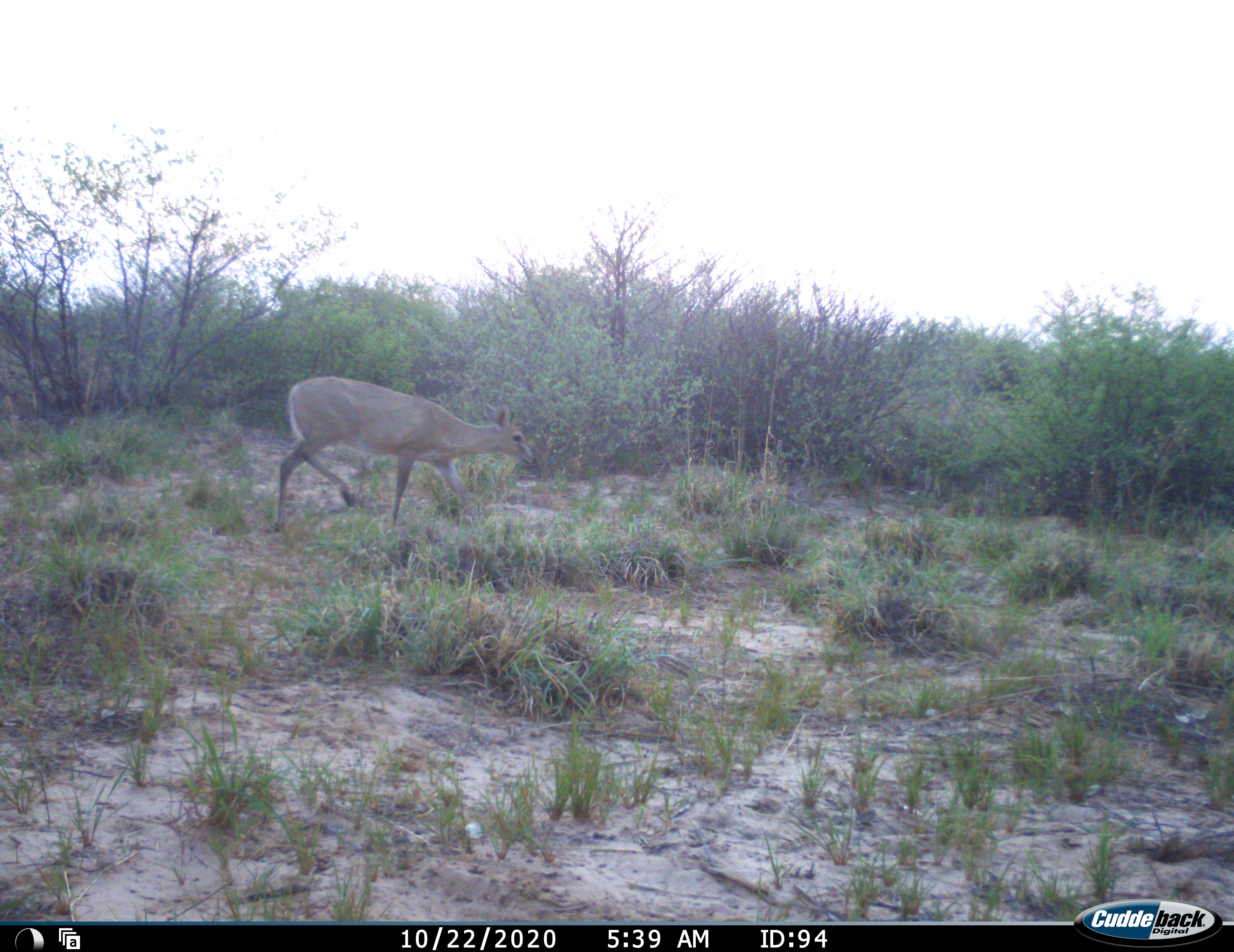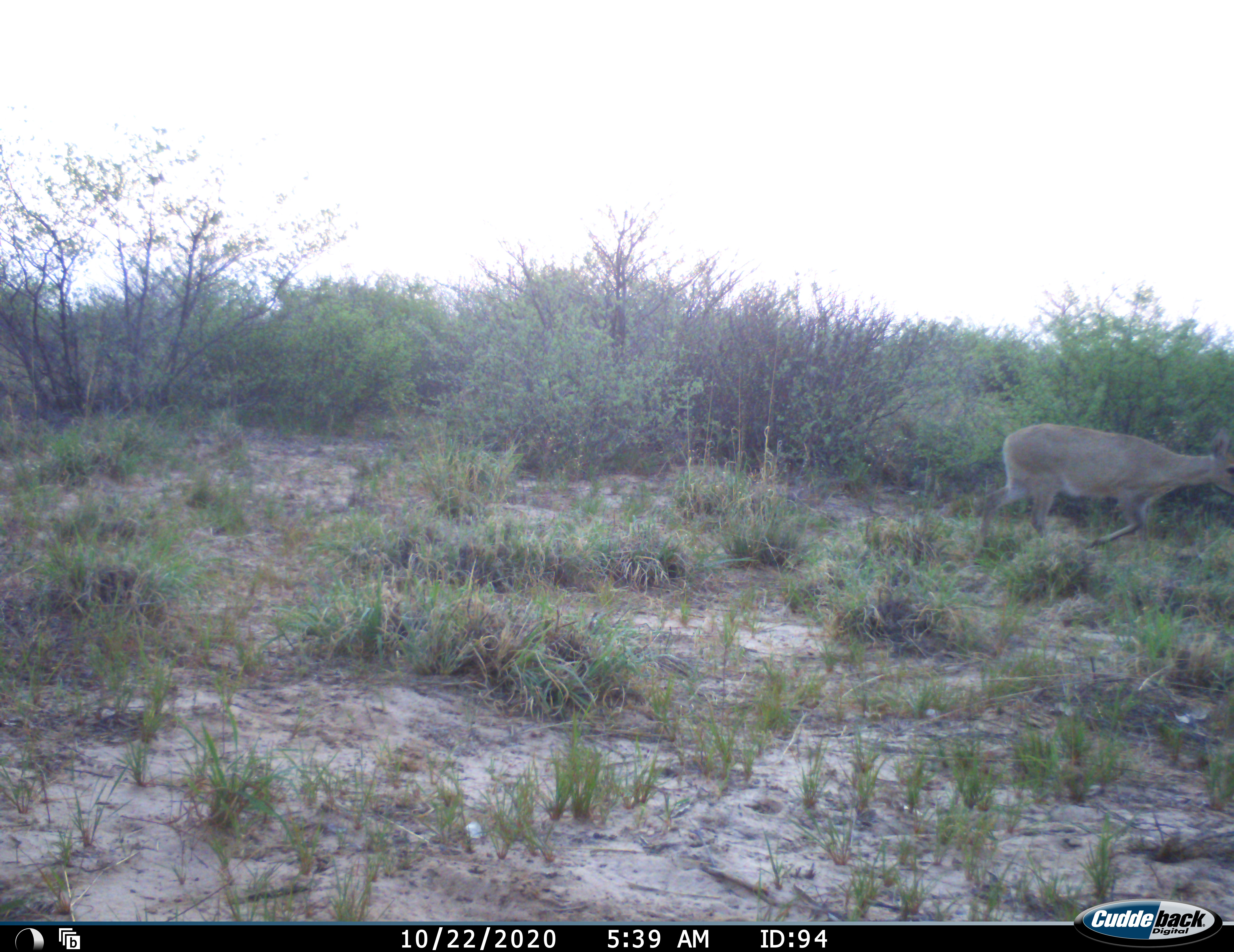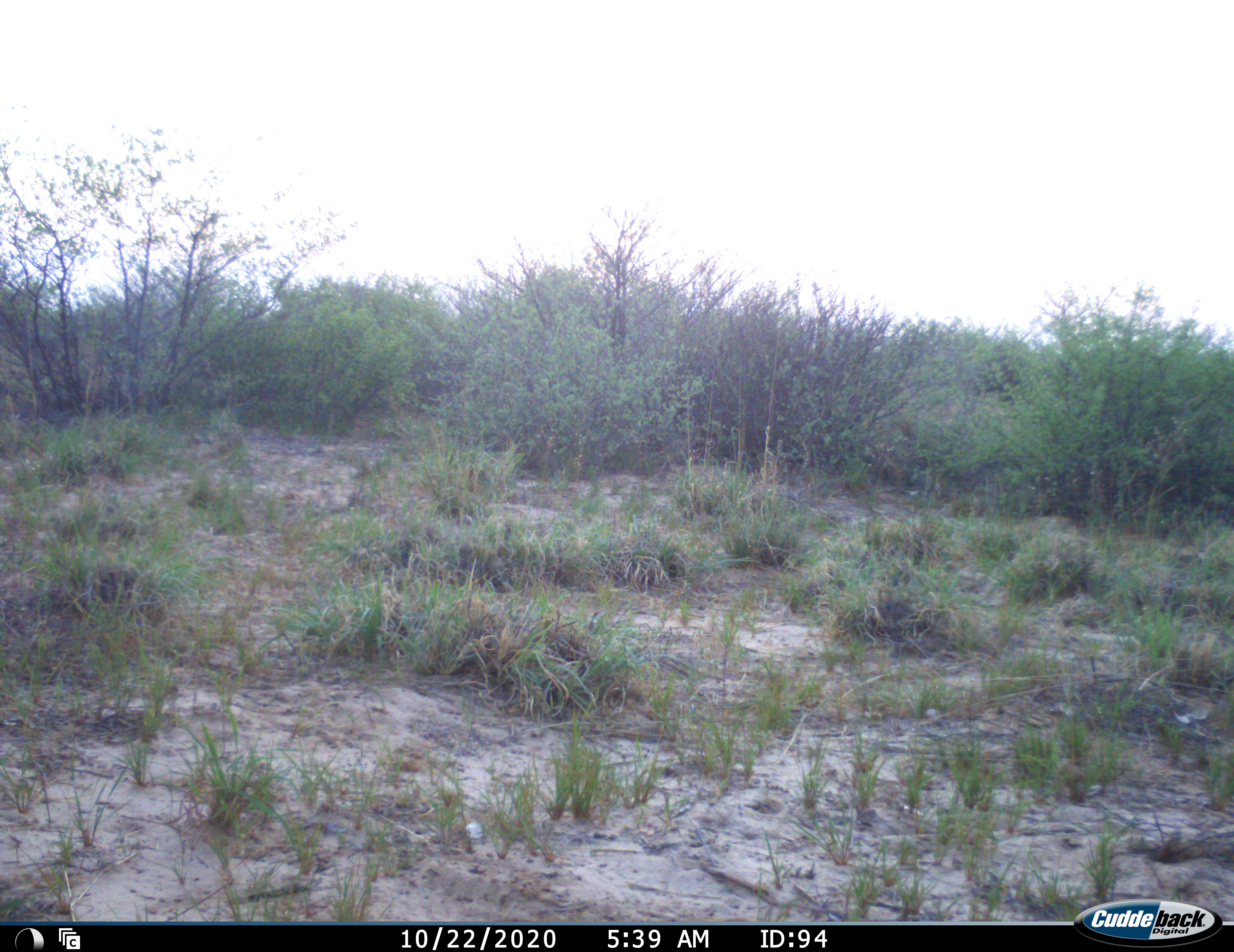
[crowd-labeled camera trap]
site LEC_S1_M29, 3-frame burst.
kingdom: Animalia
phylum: Chordata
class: Mammalia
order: Artiodactyla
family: Bovidae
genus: Sylvicapra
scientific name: Sylvicapra grimmia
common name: common duiker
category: duikercommongrey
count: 1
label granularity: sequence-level